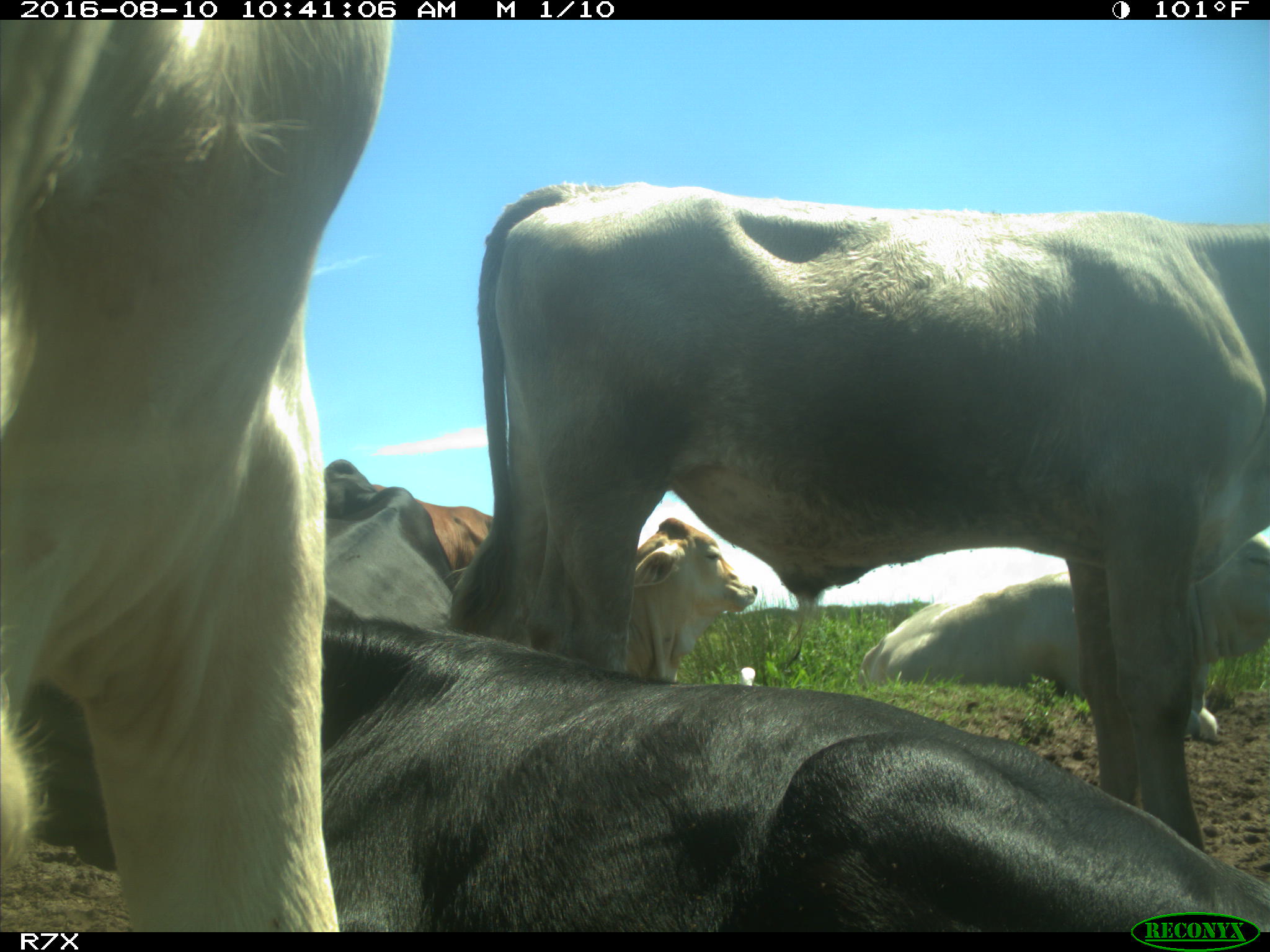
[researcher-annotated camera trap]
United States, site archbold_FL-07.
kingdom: Animalia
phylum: Chordata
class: Mammalia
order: Artiodactyla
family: Bovidae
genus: Bos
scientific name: Bos taurus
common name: domestic cow